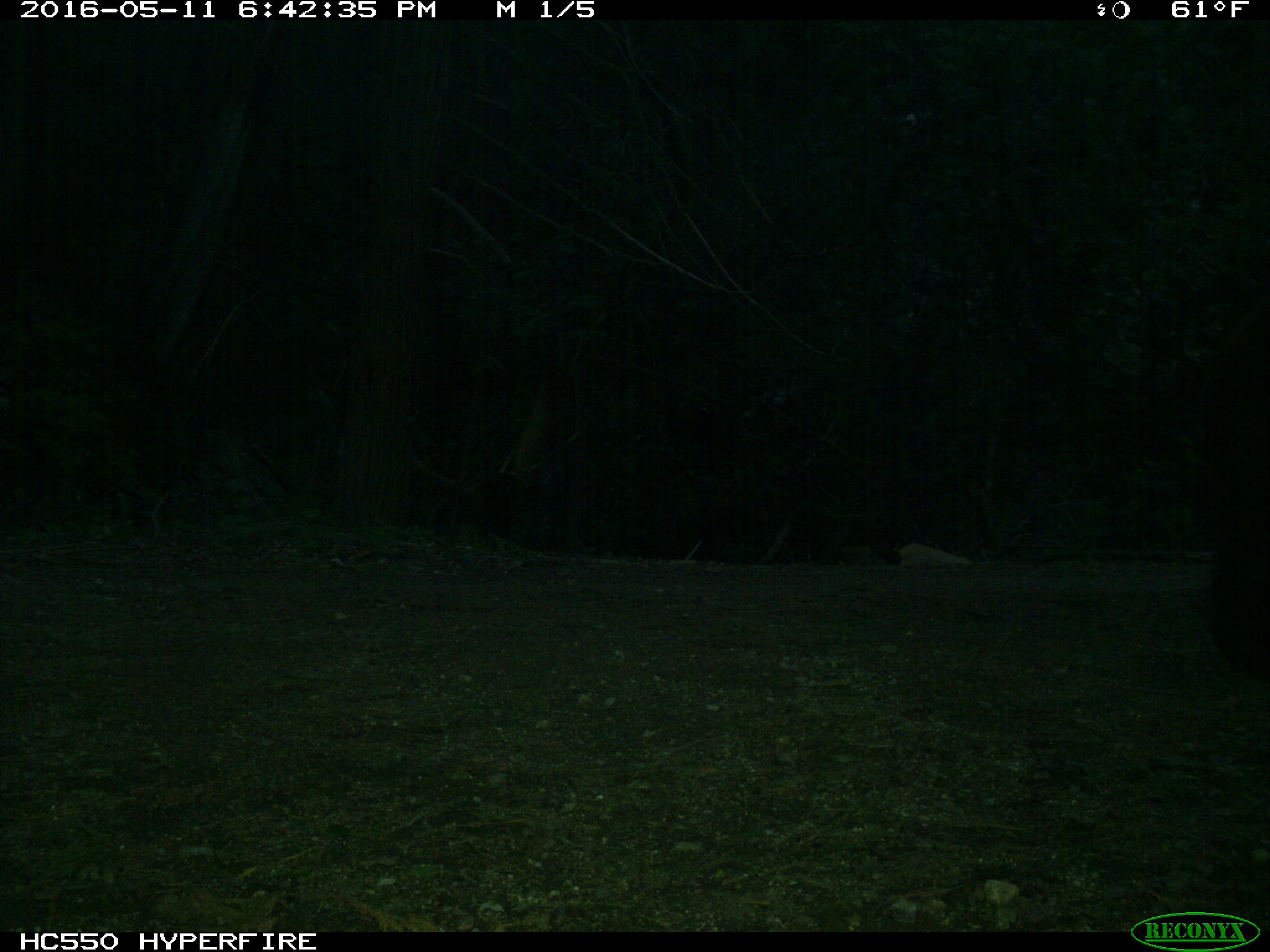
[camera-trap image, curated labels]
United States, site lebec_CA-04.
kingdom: Animalia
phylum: Chordata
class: Mammalia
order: Carnivora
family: Ursidae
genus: Ursus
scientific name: Ursus americanus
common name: american black bear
Ursus americanus (american black bear).